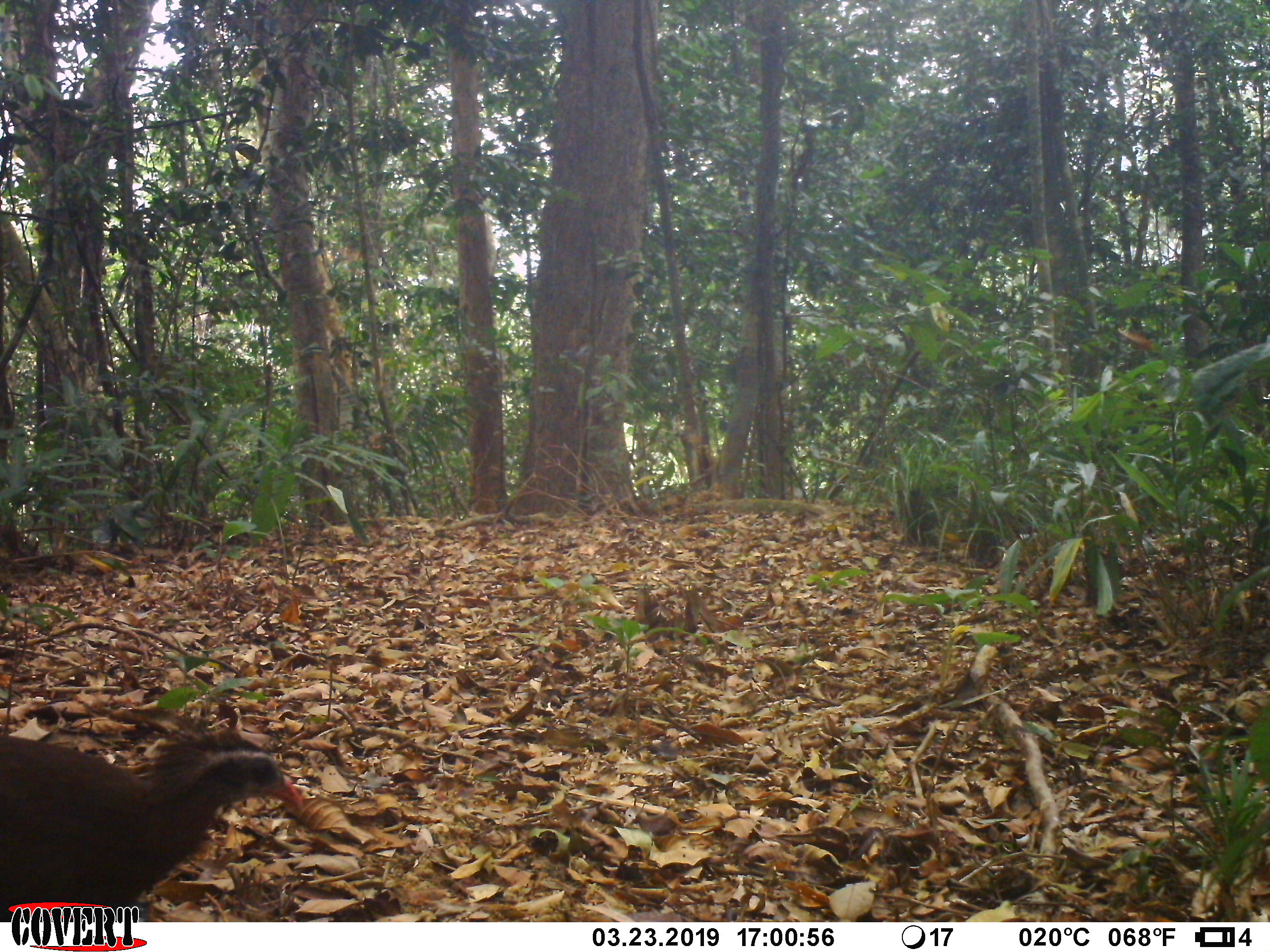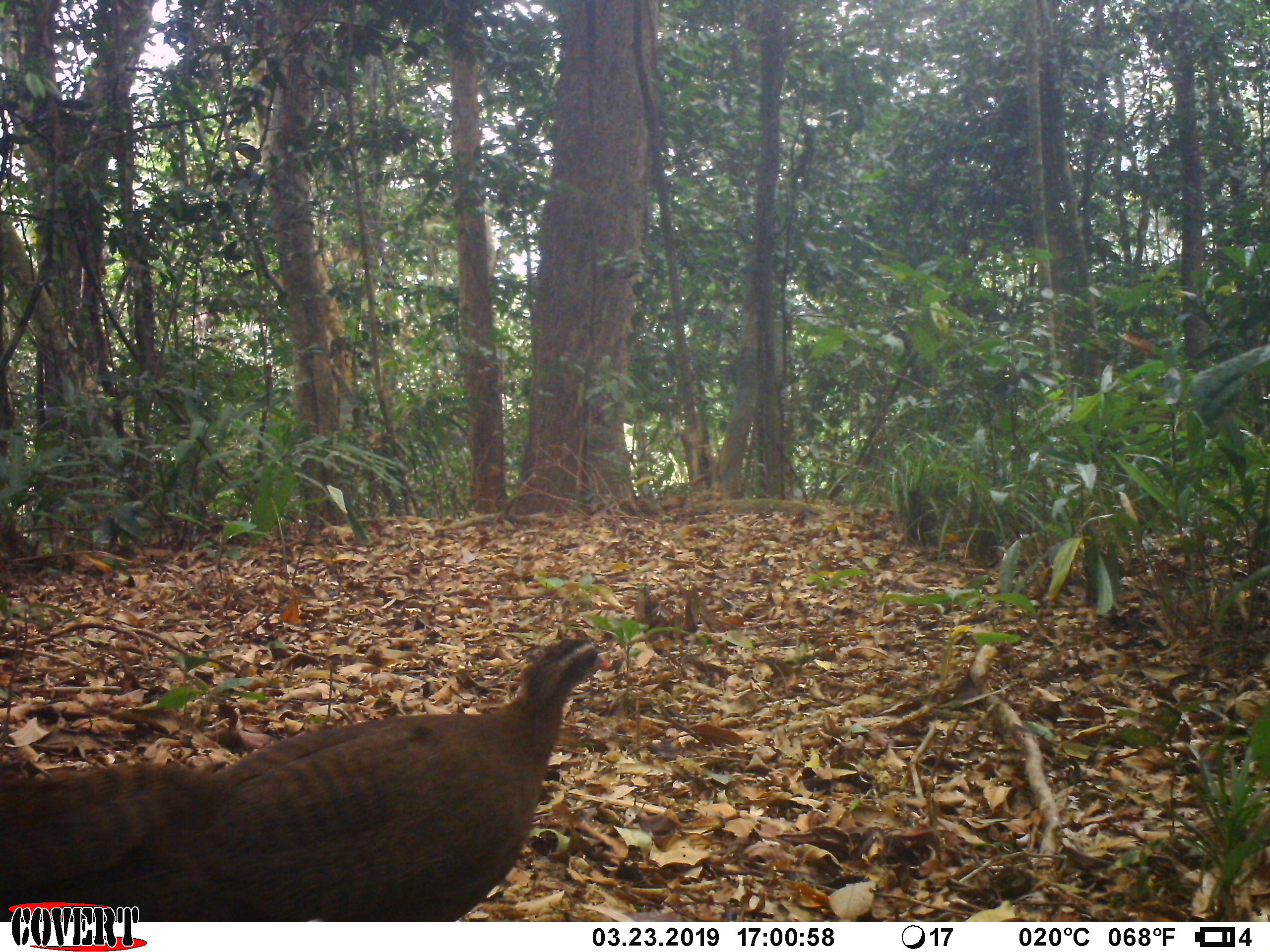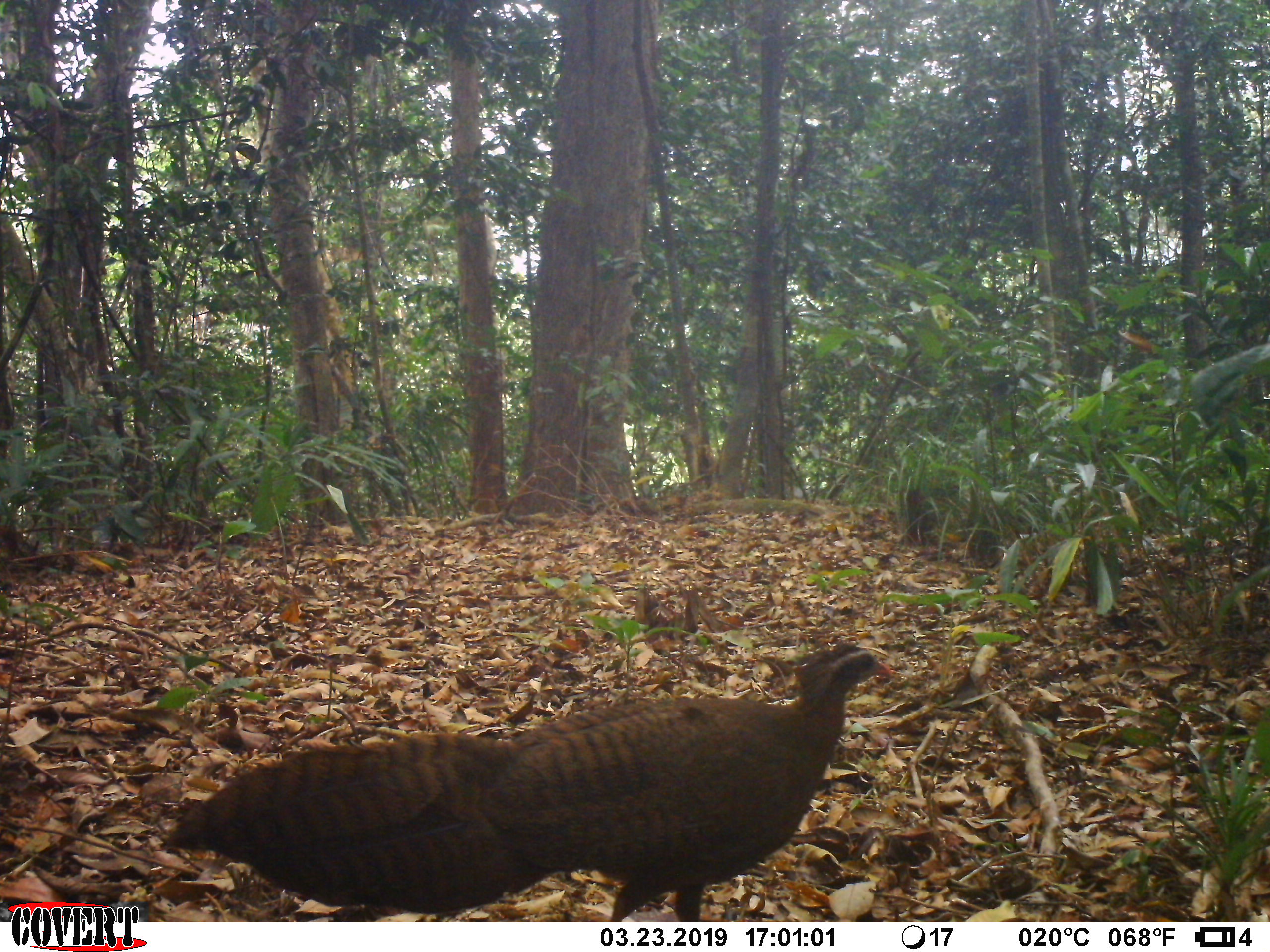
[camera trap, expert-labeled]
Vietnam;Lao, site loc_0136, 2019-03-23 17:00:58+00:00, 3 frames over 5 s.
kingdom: Animalia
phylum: Chordata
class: Aves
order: Galliformes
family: Phasianidae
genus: Rheinardia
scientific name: Rheinardia ocellata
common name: crested argus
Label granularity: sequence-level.